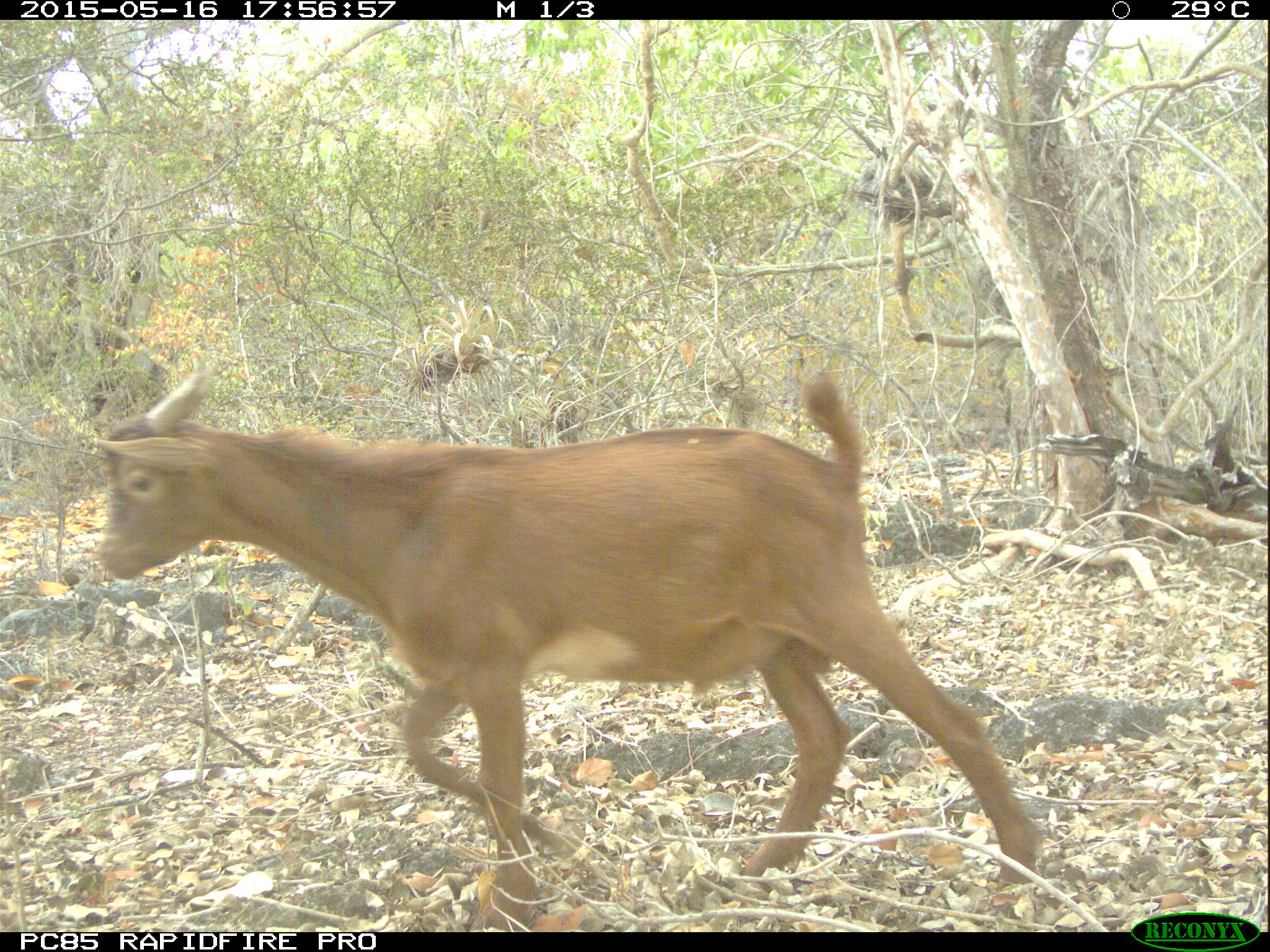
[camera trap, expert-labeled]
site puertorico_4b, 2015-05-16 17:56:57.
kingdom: Animalia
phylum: Chordata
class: Reptilia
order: Squamata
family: Iguanidae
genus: Iguana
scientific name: Iguana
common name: typical iguanas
Iguana (typical iguanas).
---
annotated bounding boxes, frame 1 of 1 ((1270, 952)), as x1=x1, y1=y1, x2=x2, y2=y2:
iguana: x1=86, y1=351, x2=1041, y2=912